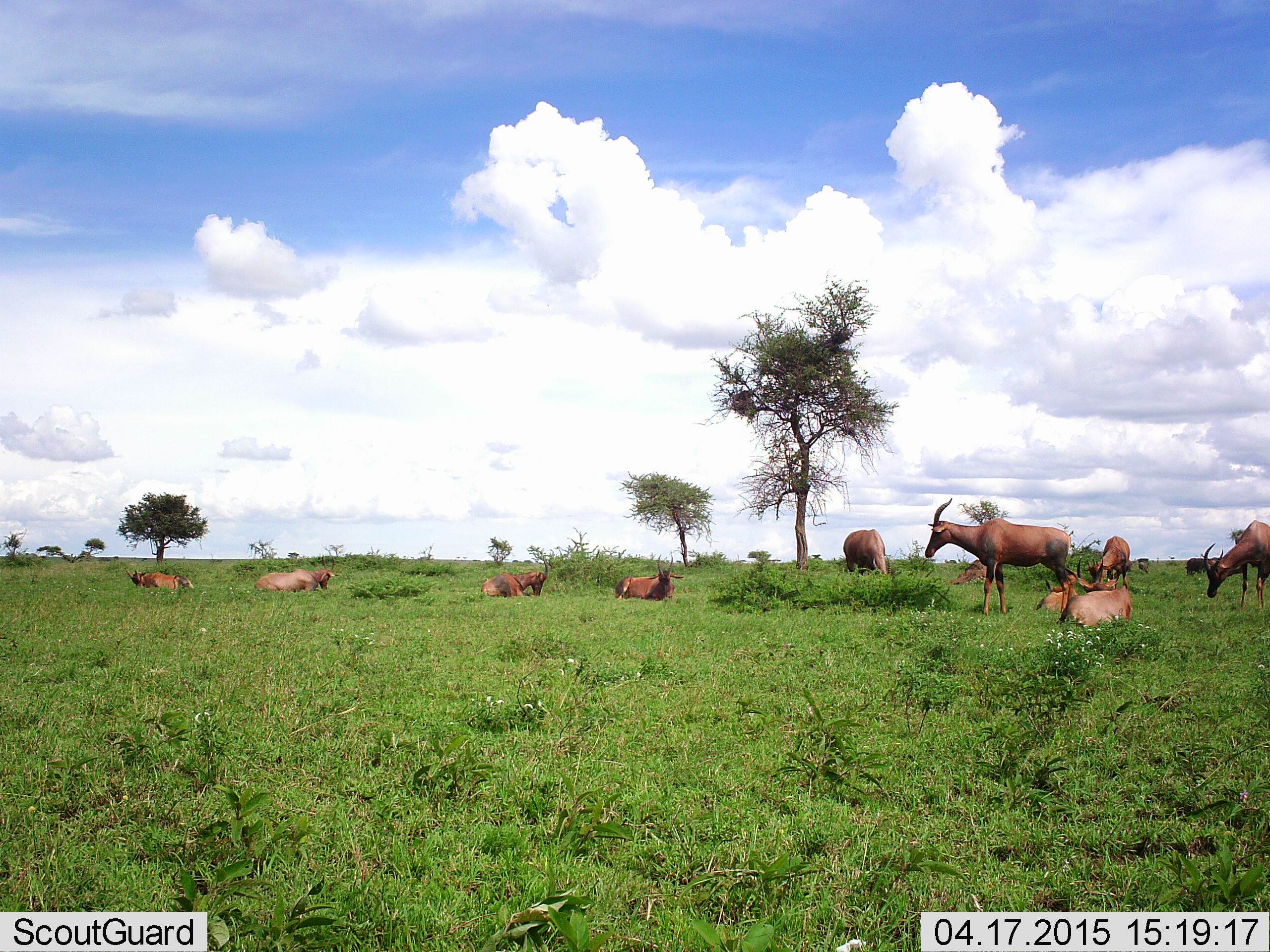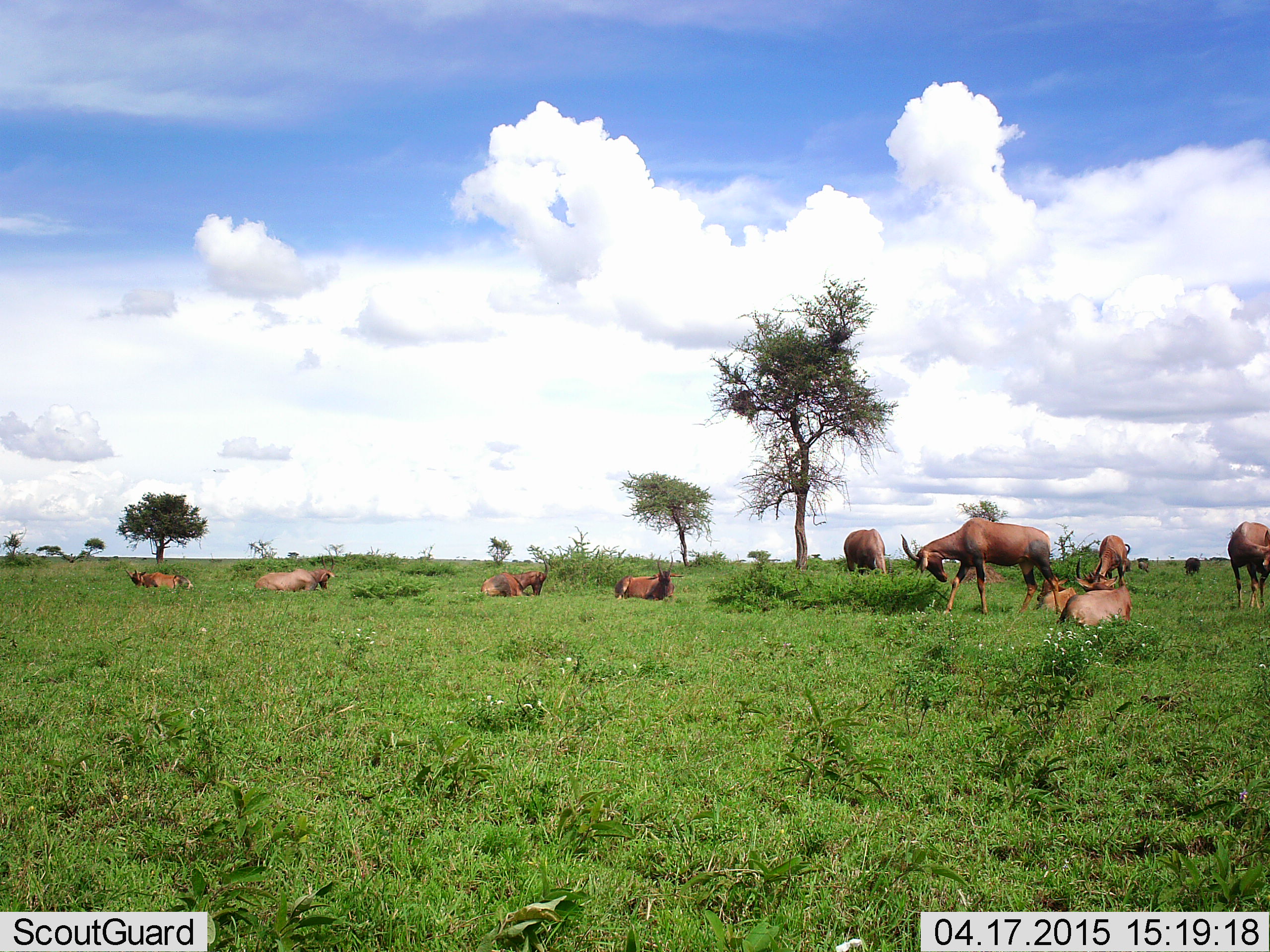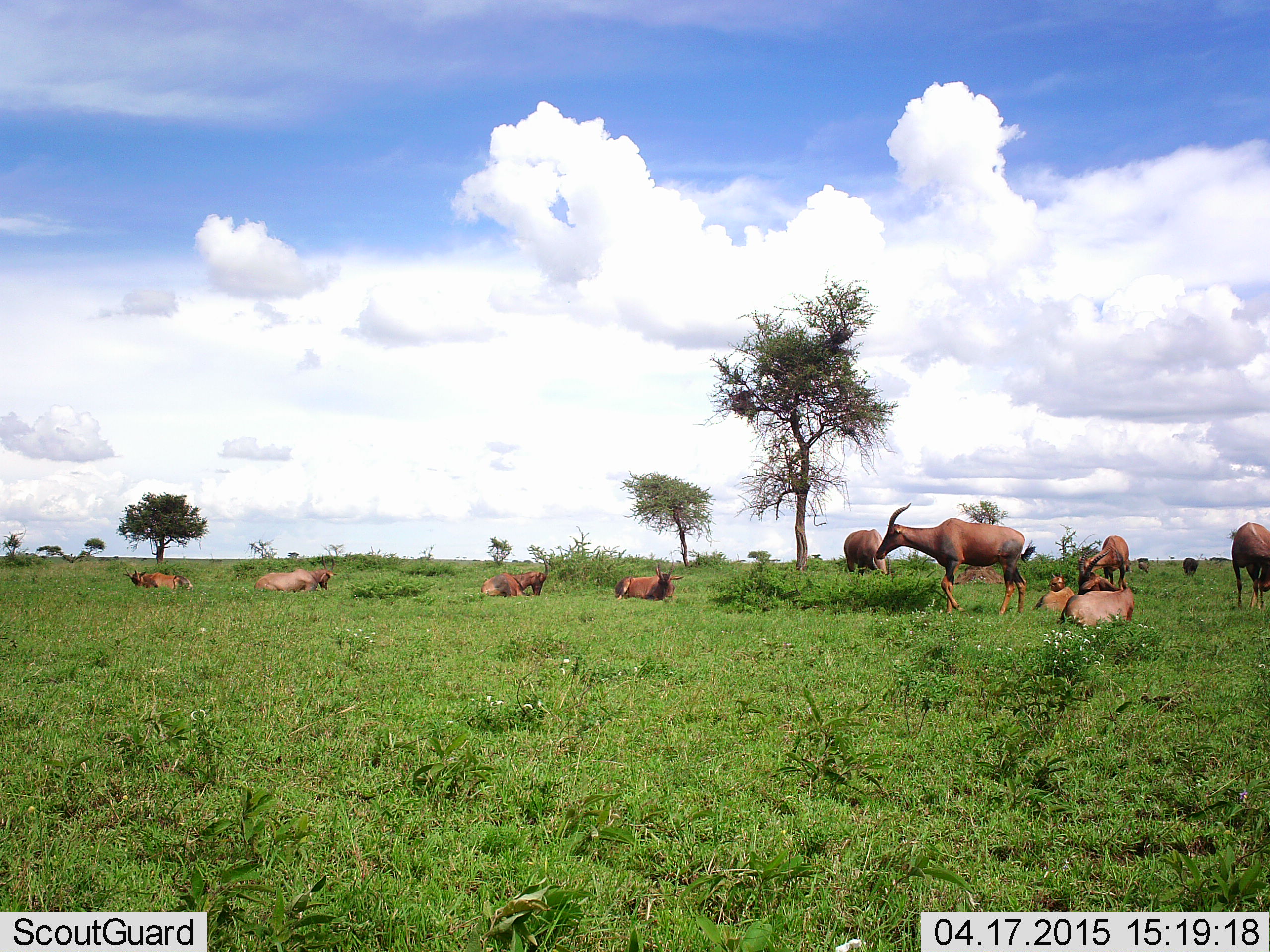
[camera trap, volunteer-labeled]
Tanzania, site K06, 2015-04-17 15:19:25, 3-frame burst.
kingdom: Animalia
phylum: Chordata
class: Mammalia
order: Artiodactyla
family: Bovidae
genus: Damaliscus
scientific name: Damaliscus lunatus jimela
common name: topi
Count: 11-50.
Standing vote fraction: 70%.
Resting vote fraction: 100%.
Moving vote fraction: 20%.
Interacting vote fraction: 0%.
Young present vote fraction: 10%.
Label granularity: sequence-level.